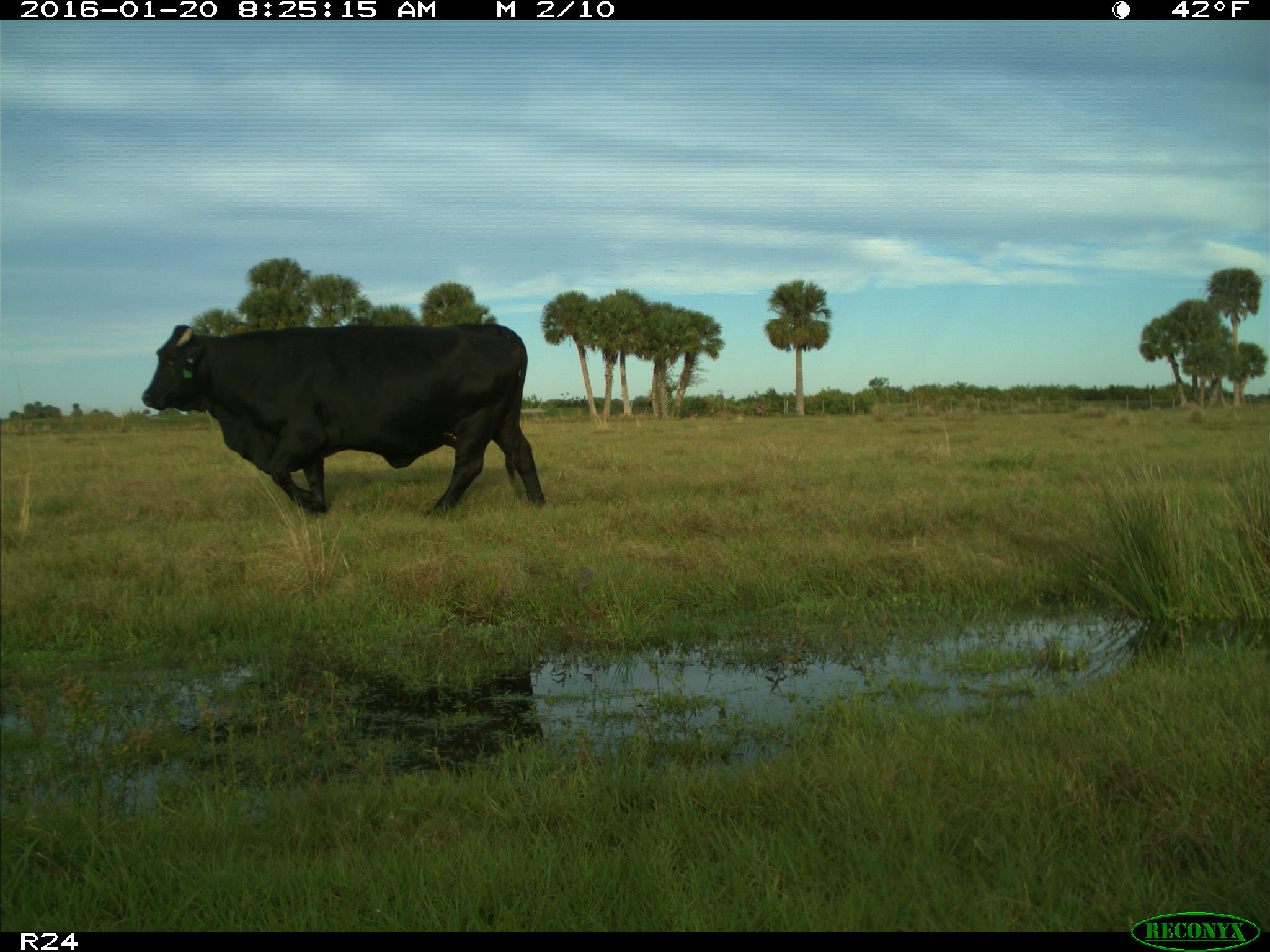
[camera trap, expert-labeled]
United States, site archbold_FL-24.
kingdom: Animalia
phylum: Chordata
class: Mammalia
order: Artiodactyla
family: Bovidae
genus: Bos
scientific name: Bos taurus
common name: domestic cow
Bos taurus (domestic cow).